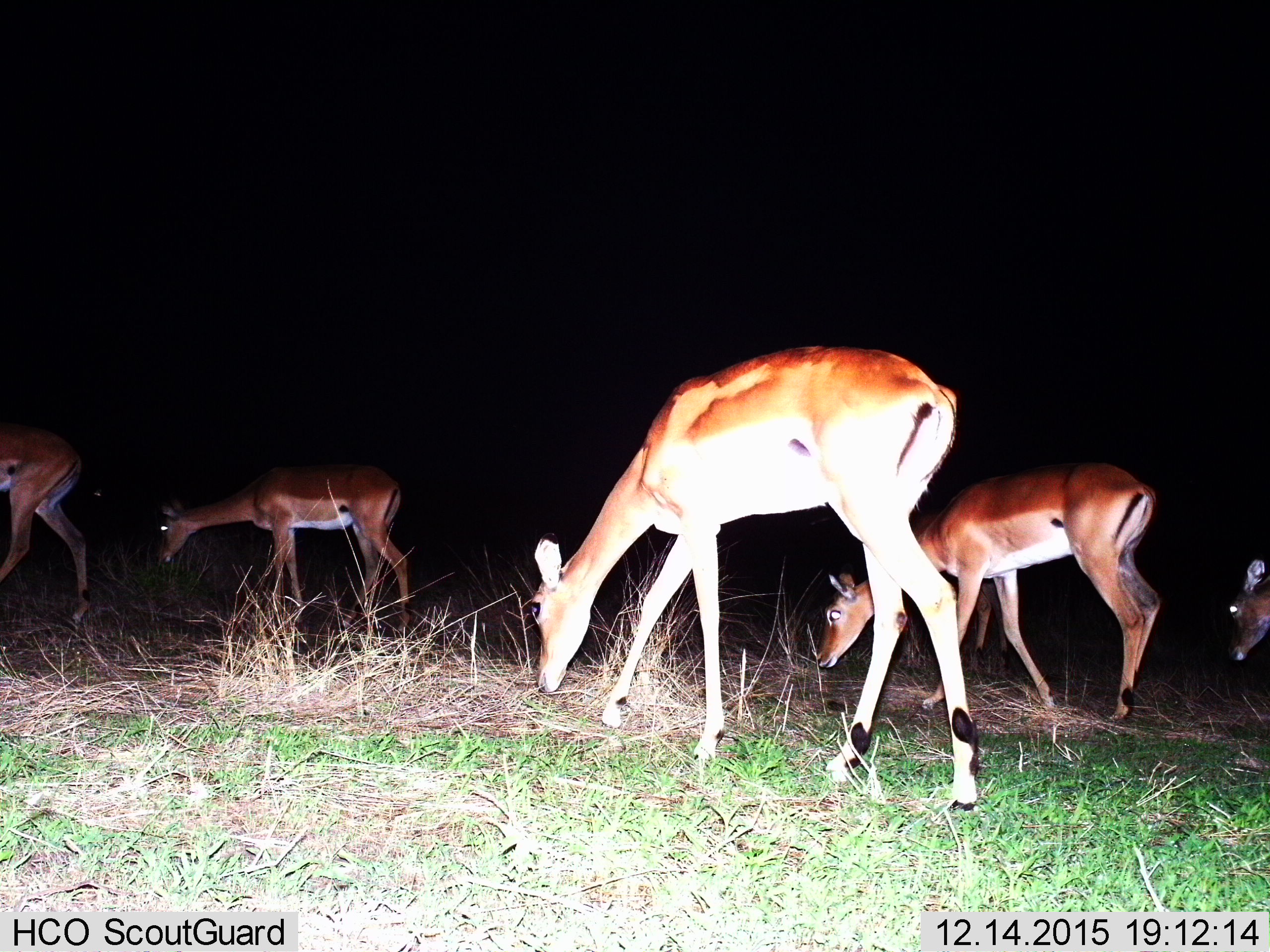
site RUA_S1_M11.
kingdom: Animalia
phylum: Chordata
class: Mammalia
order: Artiodactyla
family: Bovidae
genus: Aepyceros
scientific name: Aepyceros melampus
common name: impala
Impala (Aepyceros melampus), count 5. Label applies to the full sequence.